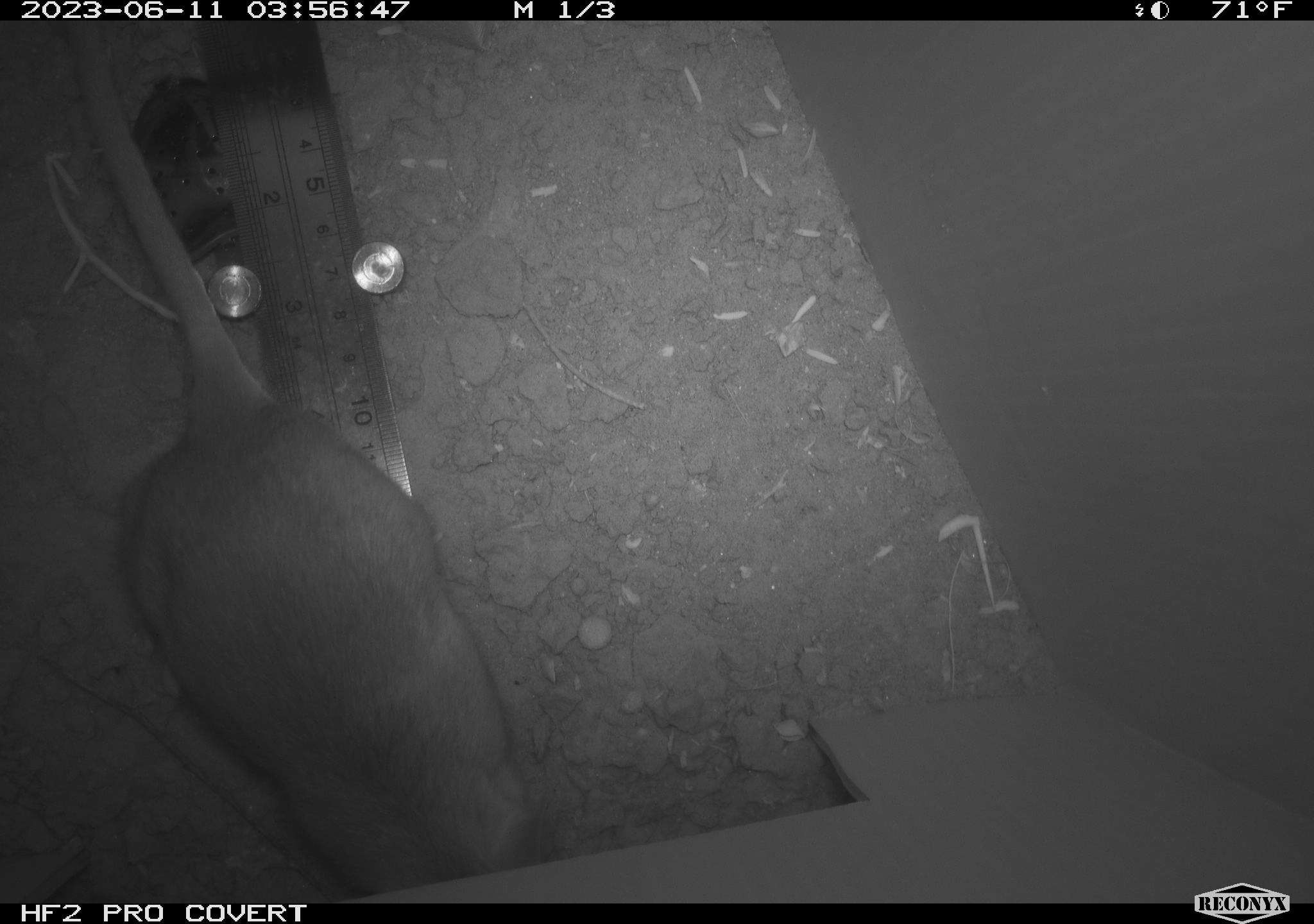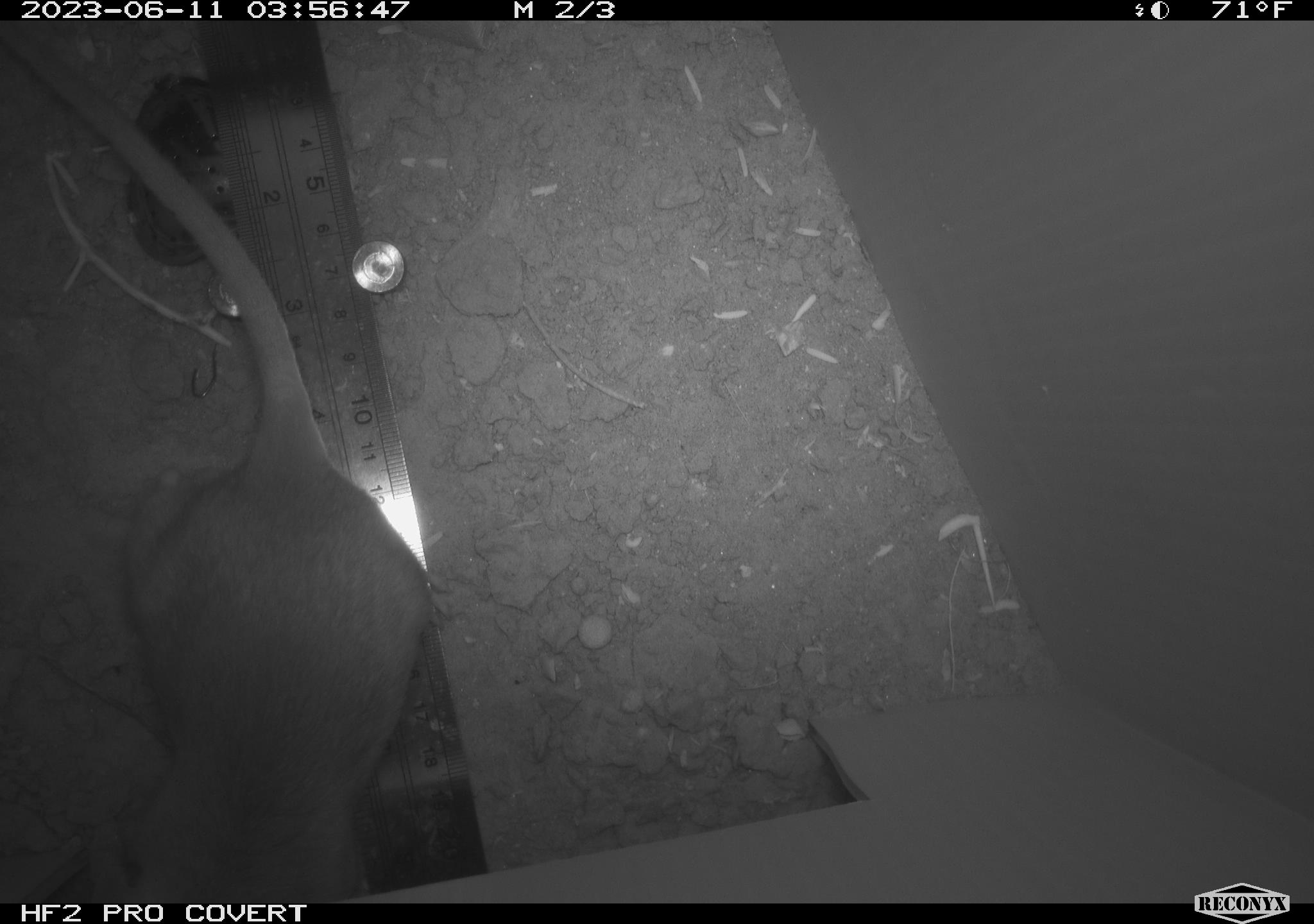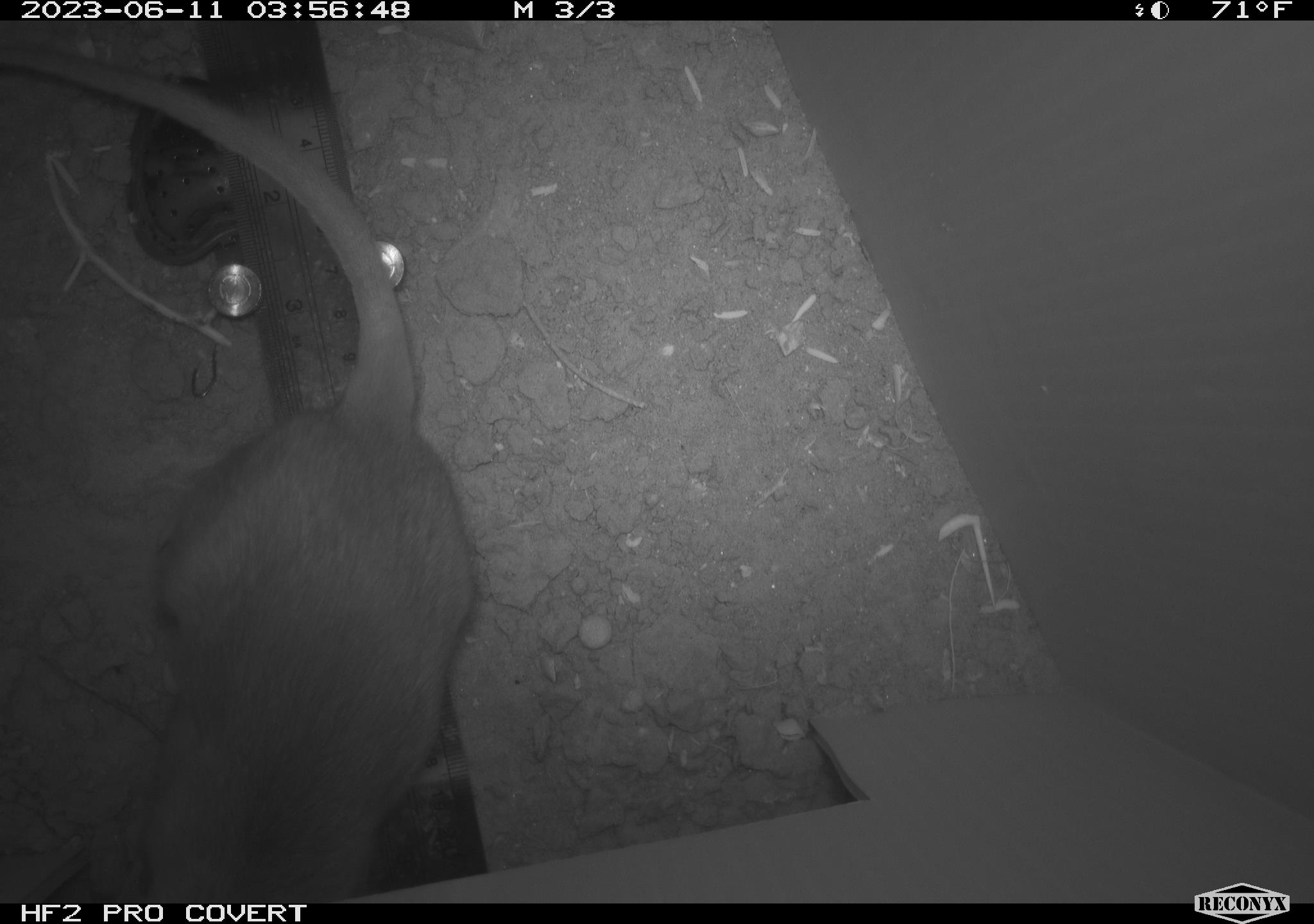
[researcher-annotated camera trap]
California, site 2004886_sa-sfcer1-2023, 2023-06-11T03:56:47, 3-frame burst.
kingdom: Animalia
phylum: Chordata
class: Mammalia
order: Rodentia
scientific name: Rodentia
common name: mouse species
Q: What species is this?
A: Mouse species (Rodentia).